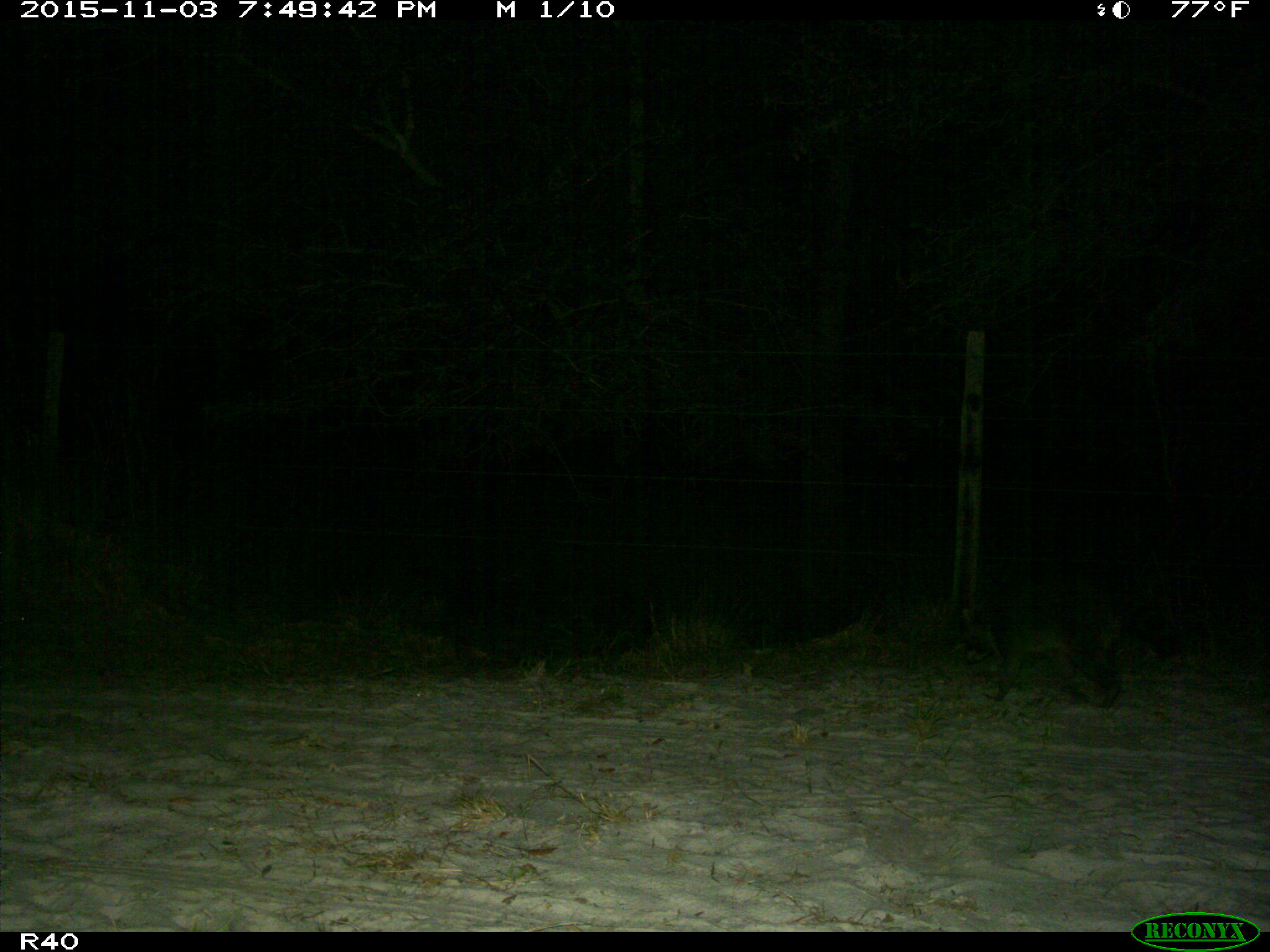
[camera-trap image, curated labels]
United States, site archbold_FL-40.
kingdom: Animalia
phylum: Chordata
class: Mammalia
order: Carnivora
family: Procyonidae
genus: Procyon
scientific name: Procyon lotor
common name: common raccoon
Procyon lotor (common raccoon).